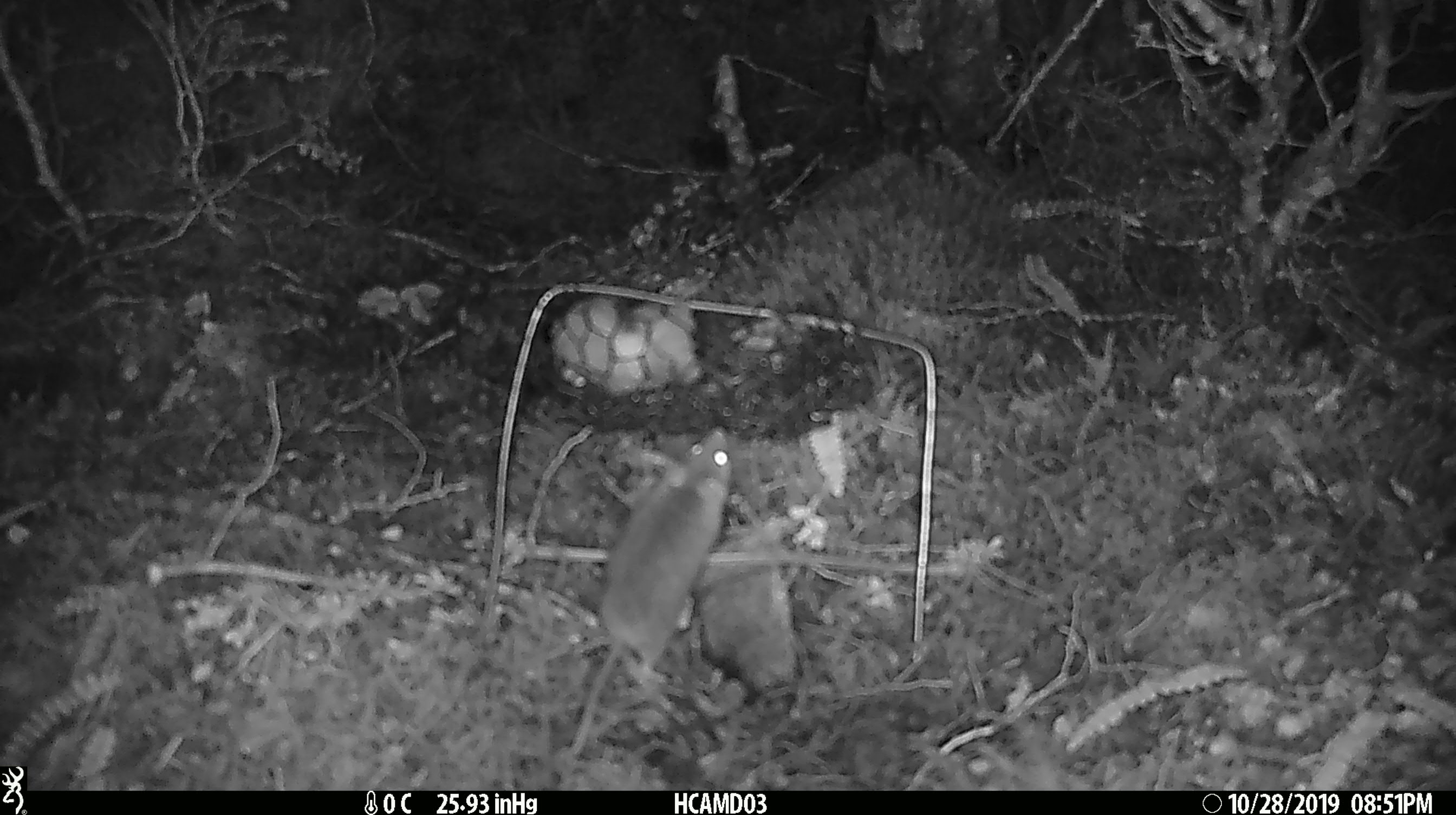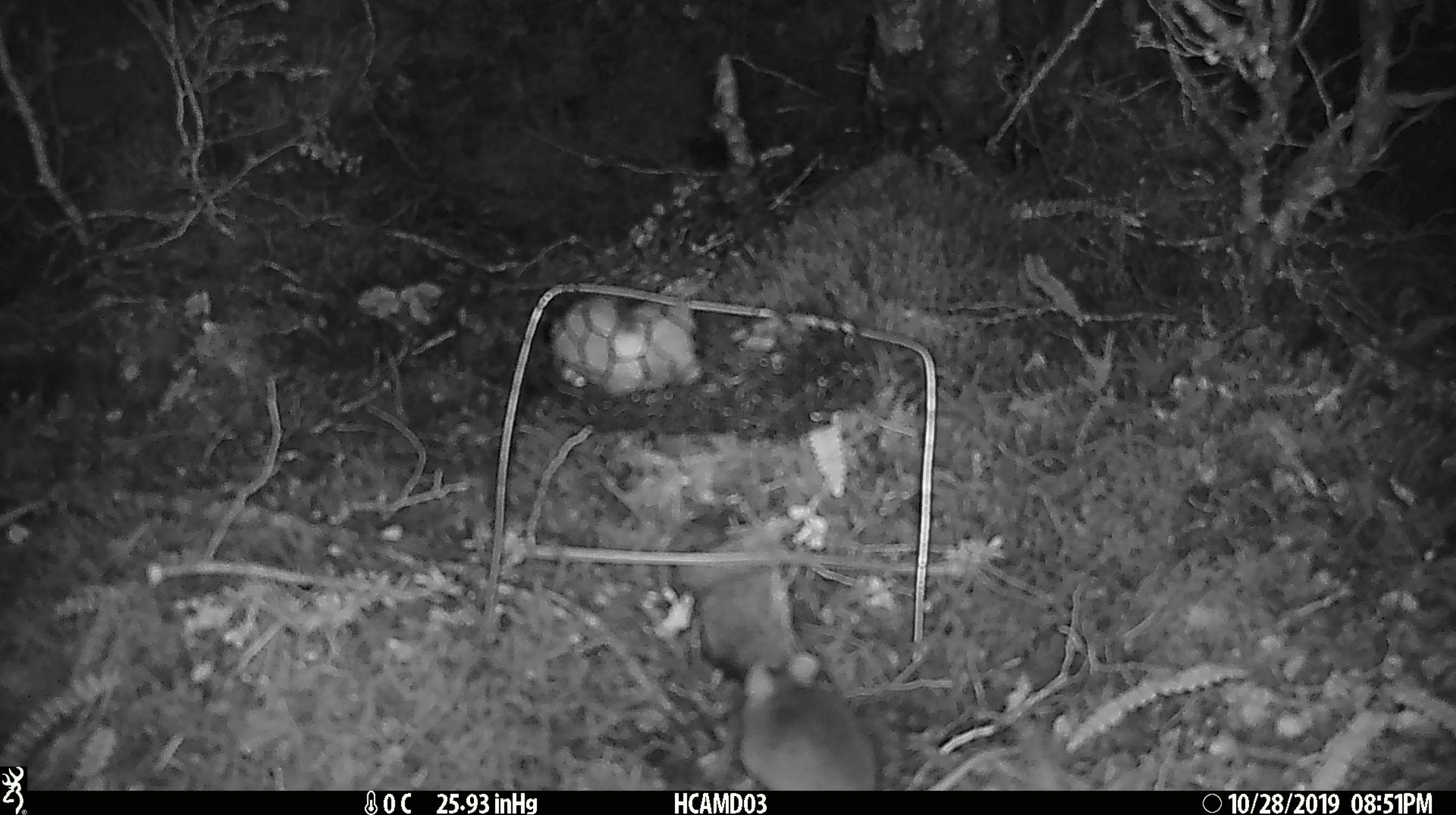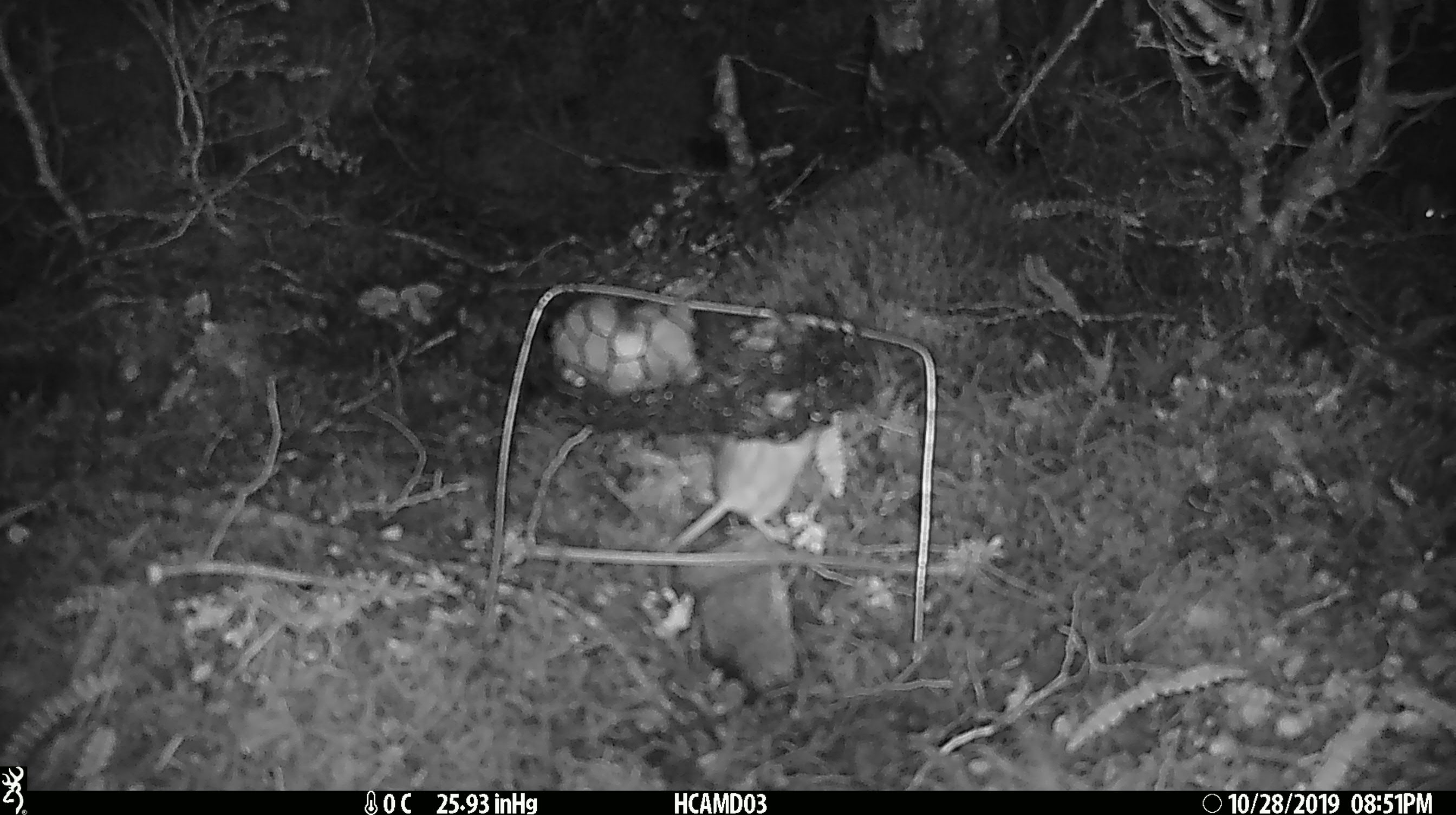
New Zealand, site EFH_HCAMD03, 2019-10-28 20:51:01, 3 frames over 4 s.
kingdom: Animalia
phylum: Chordata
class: Mammalia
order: Rodentia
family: Muridae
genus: Mus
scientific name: Mus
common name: mouse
Mouse (Mus).